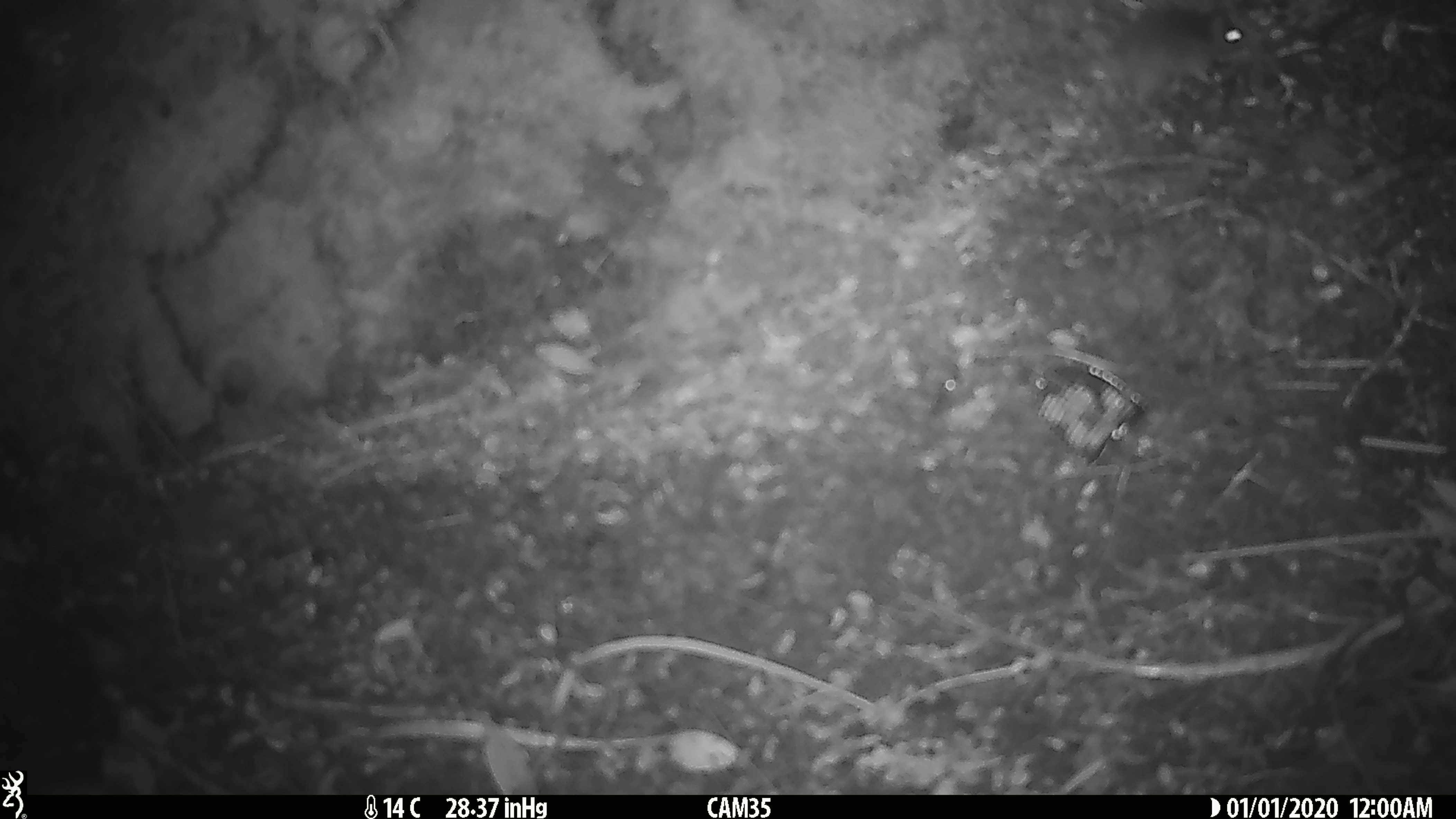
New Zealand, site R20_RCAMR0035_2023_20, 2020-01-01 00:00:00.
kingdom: Animalia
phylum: Chordata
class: Mammalia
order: Rodentia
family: Muridae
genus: Mus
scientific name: Mus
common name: mouse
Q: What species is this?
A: Mouse (Mus).